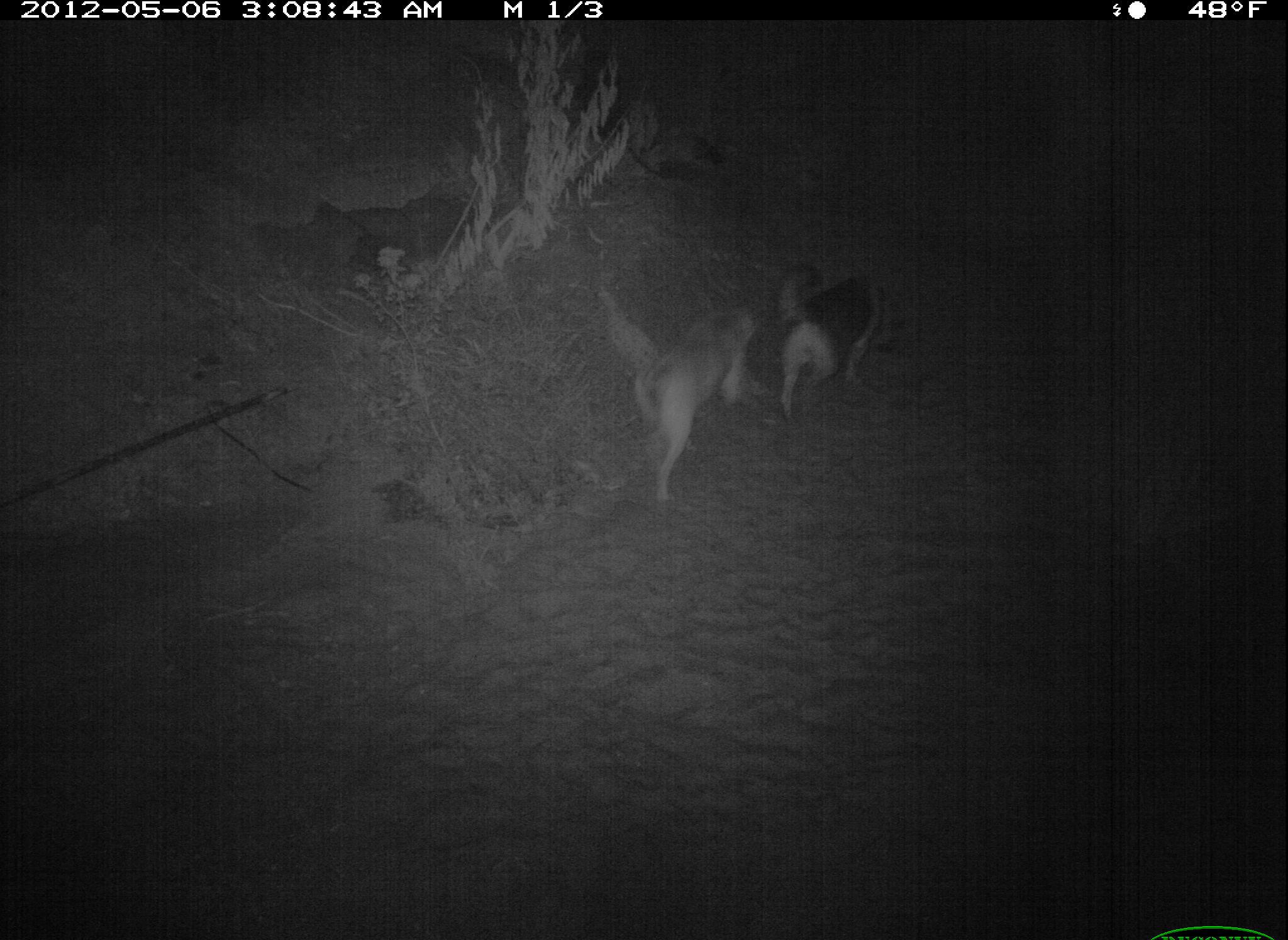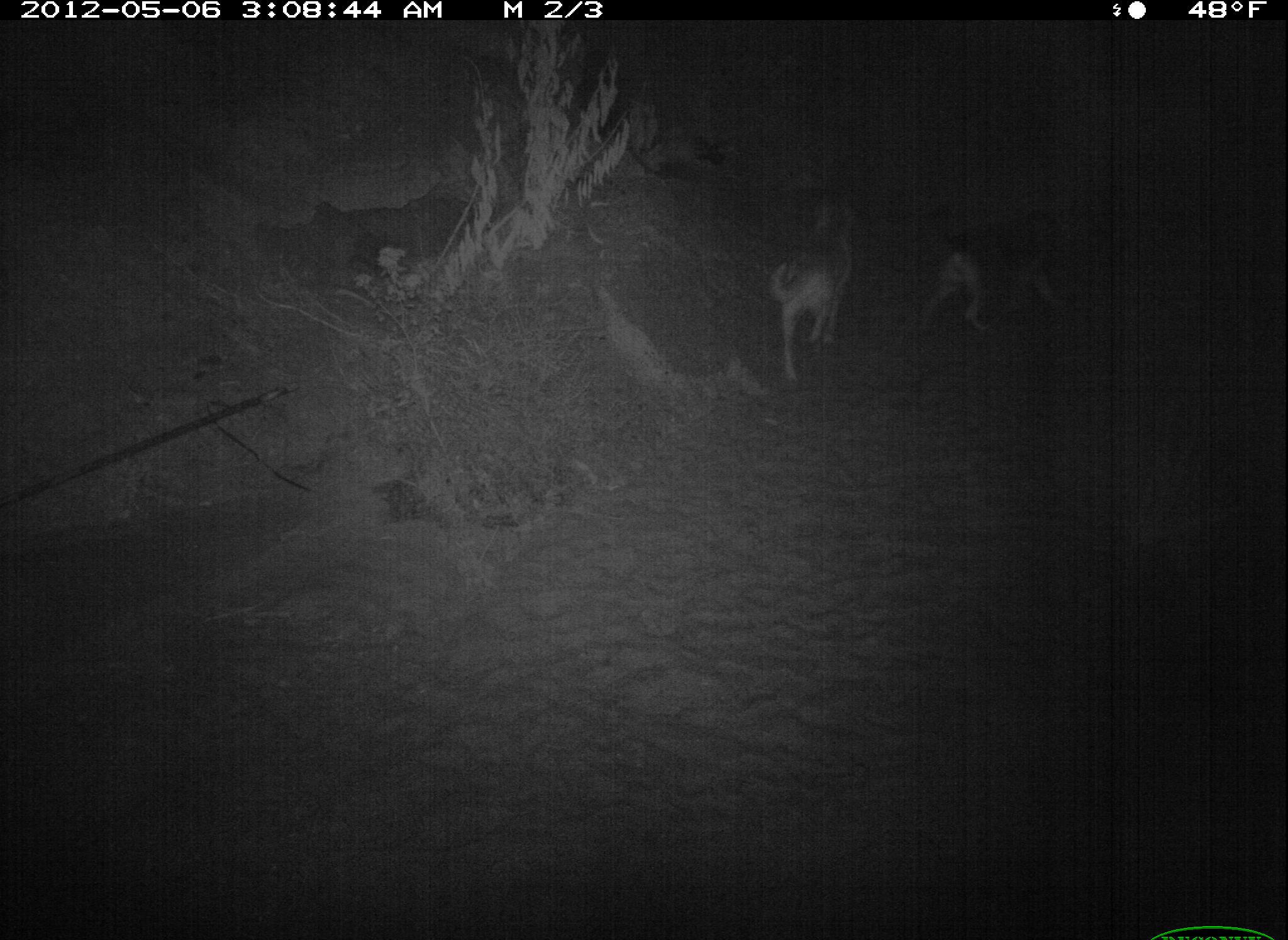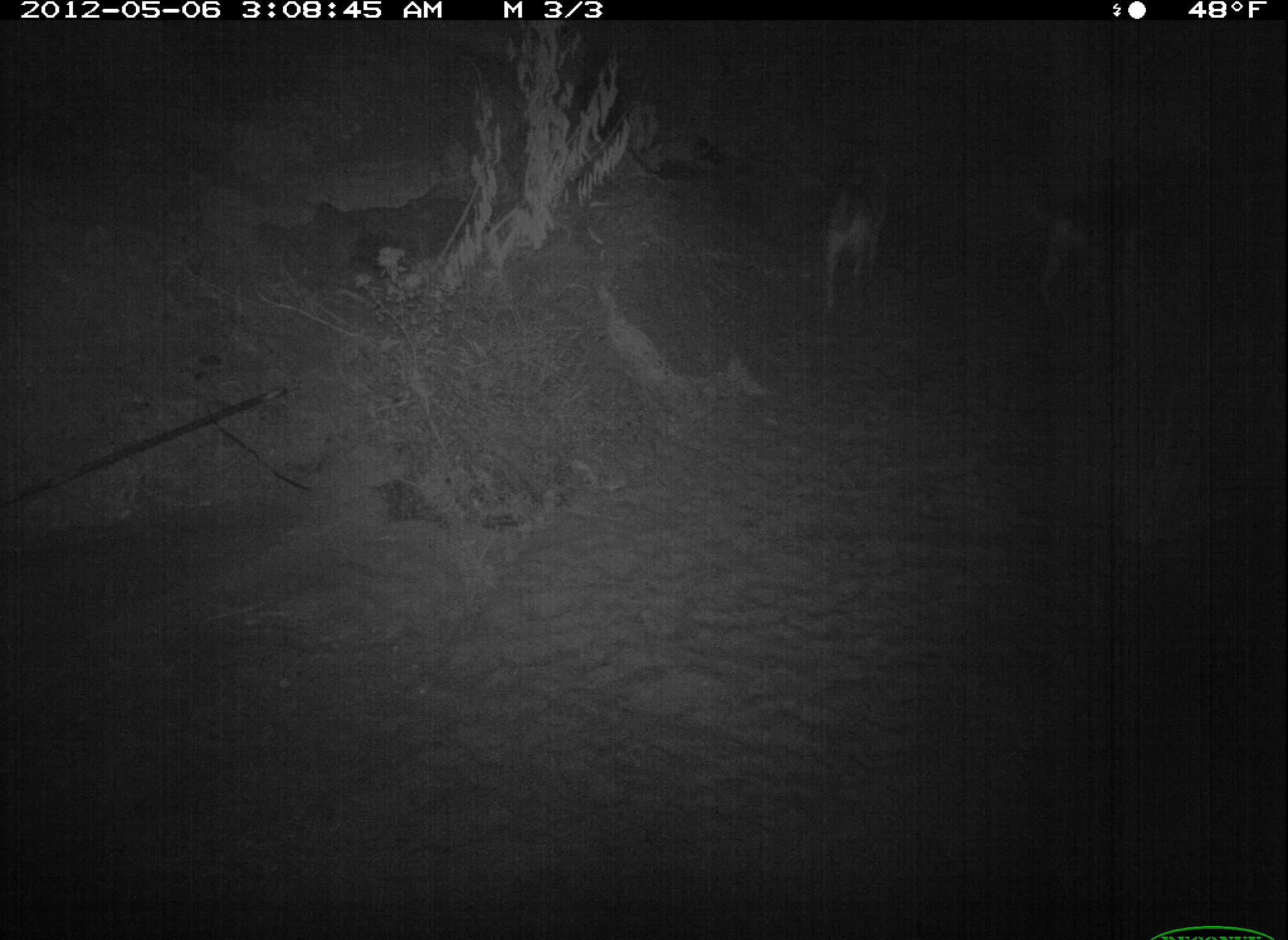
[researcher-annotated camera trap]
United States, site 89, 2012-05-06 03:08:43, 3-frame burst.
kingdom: Animalia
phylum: Chordata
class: Mammalia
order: Carnivora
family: Canidae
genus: Canis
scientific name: Canis familiaris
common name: domestic dog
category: dog